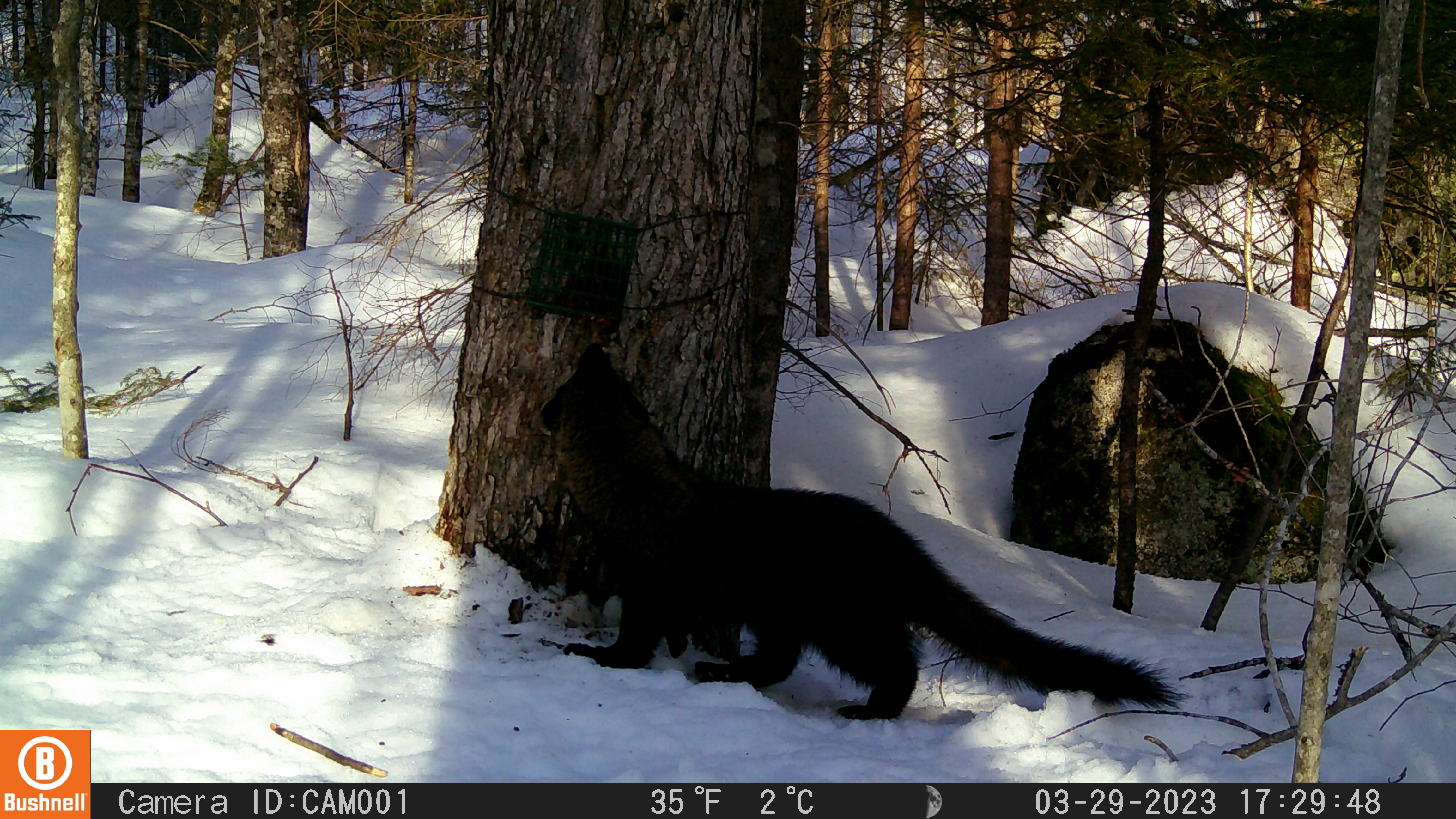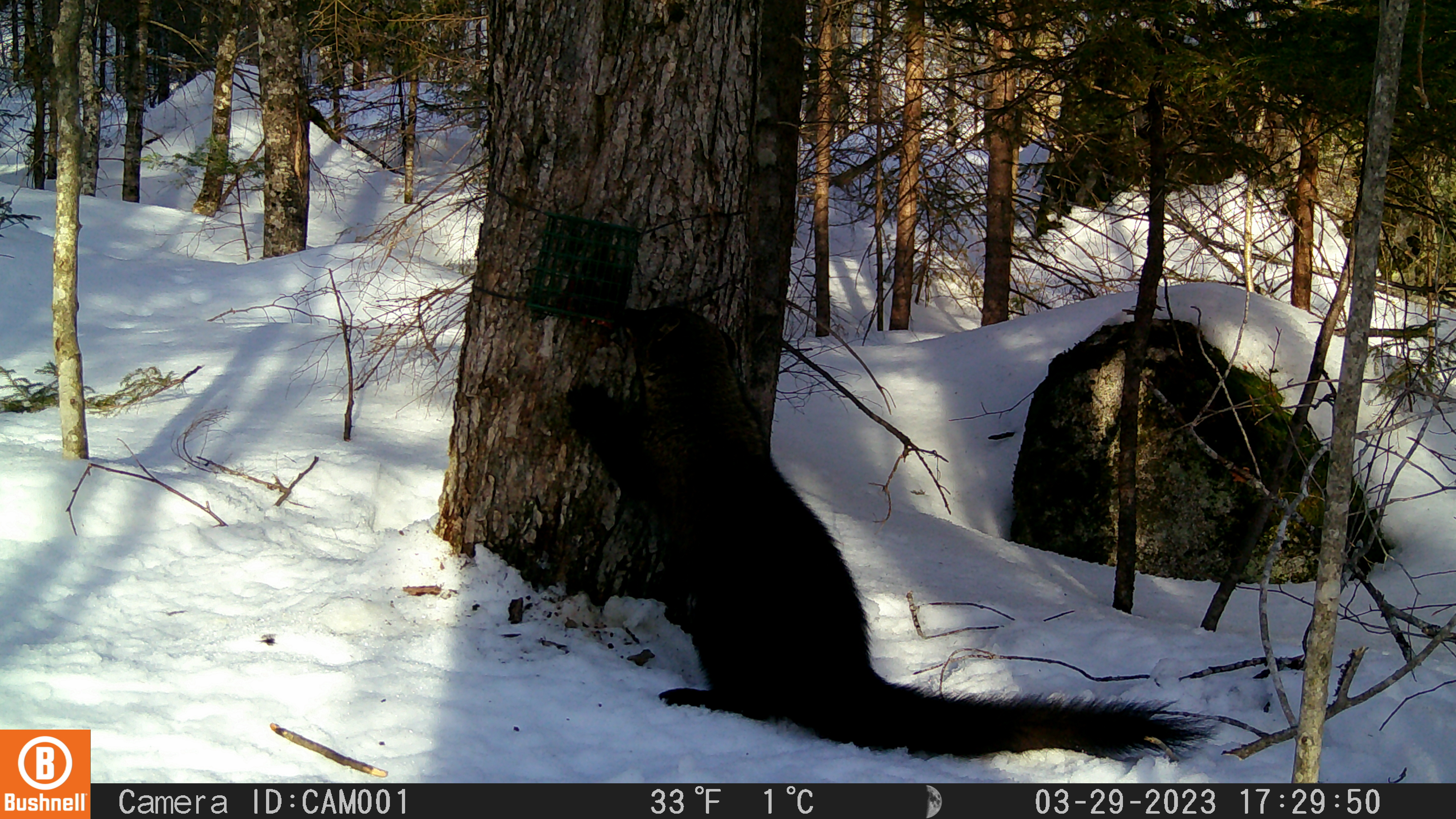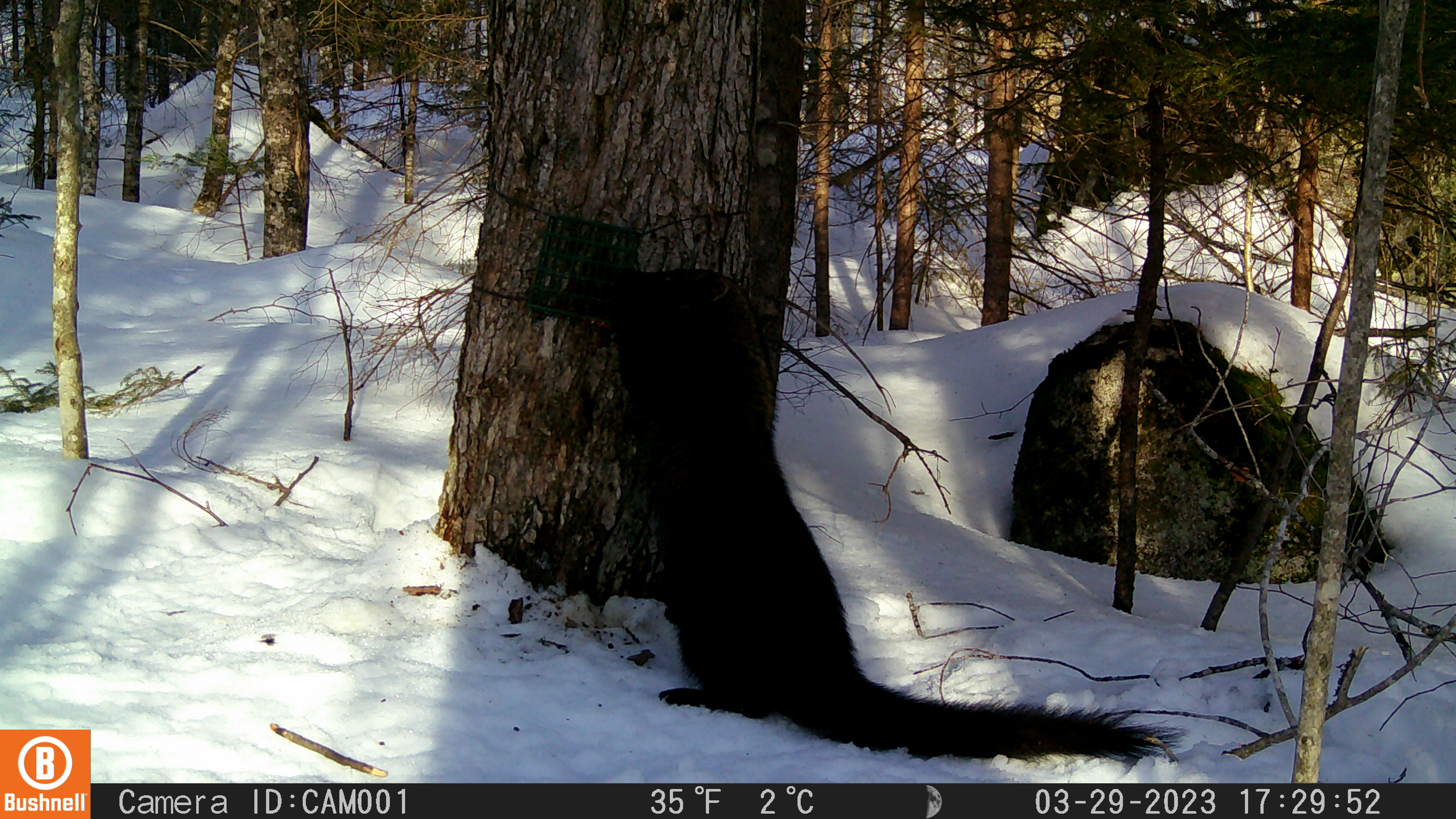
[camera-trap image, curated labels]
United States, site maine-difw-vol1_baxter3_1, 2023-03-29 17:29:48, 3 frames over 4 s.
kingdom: Animalia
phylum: Chordata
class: Mammalia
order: Carnivora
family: Mustelidae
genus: Pekania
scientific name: Pekania pennanti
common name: fisher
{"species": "fisher (Pekania pennanti)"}